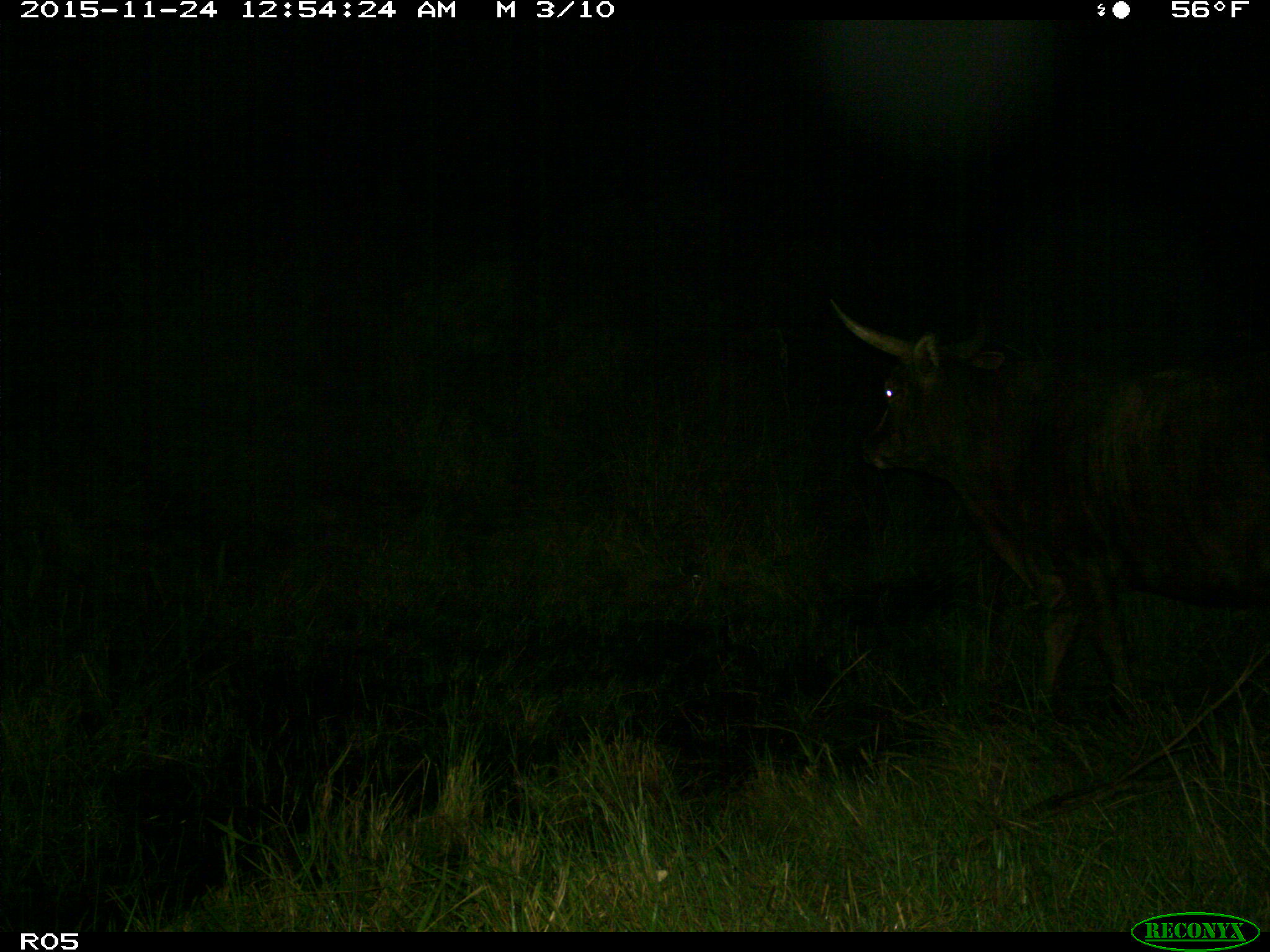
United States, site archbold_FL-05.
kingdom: Animalia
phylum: Chordata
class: Mammalia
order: Artiodactyla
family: Bovidae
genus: Bos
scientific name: Bos taurus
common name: domestic cow